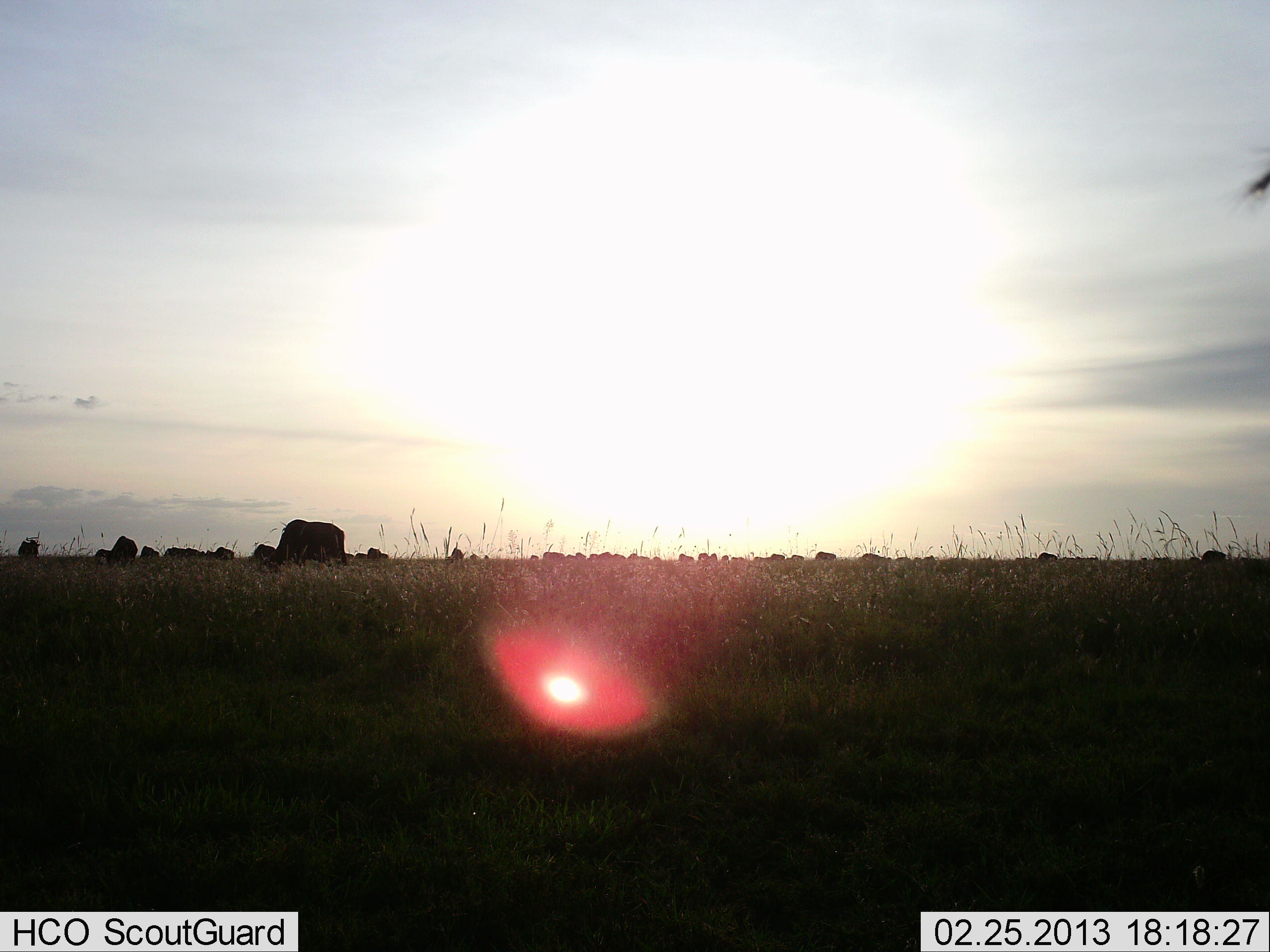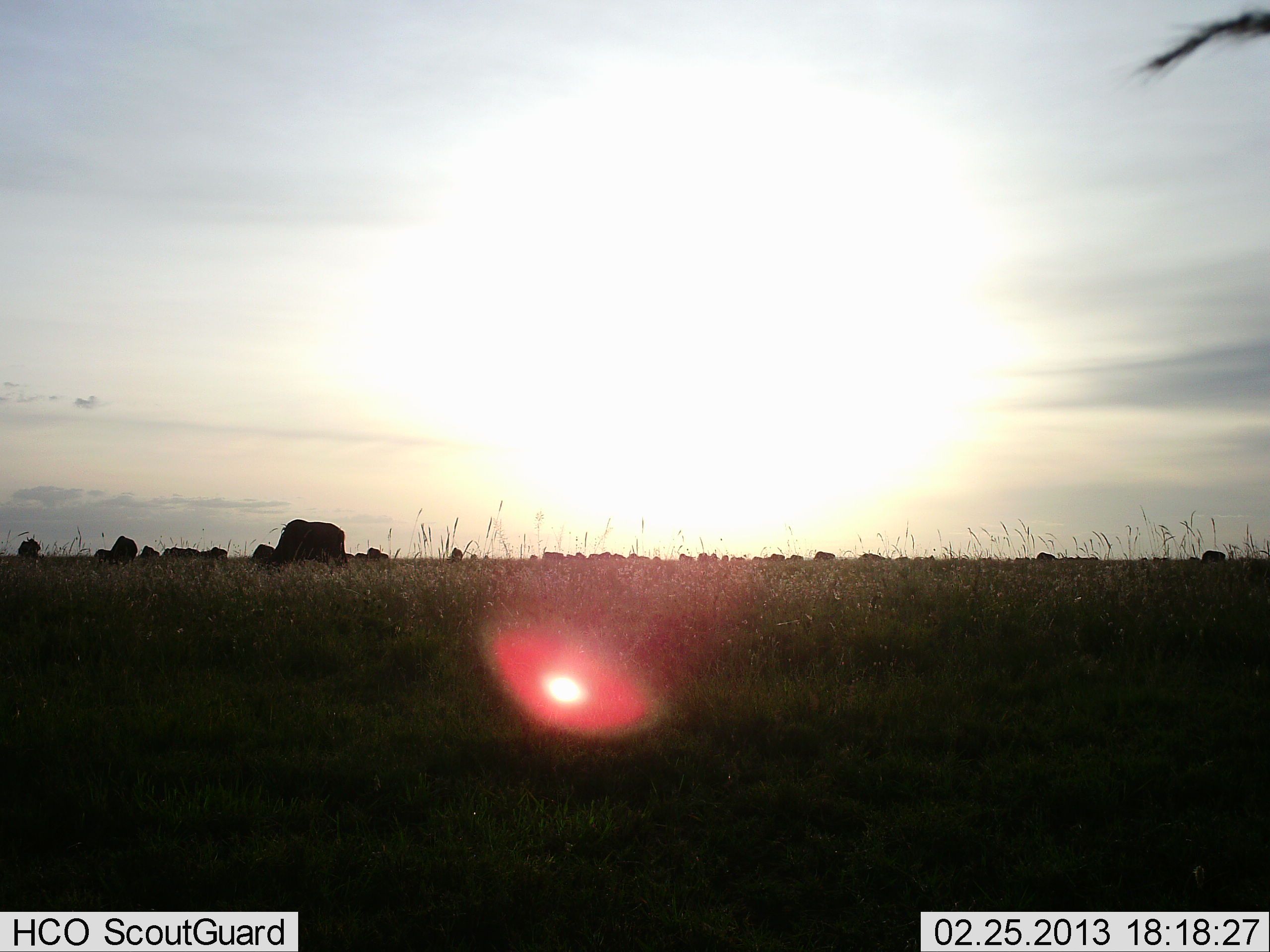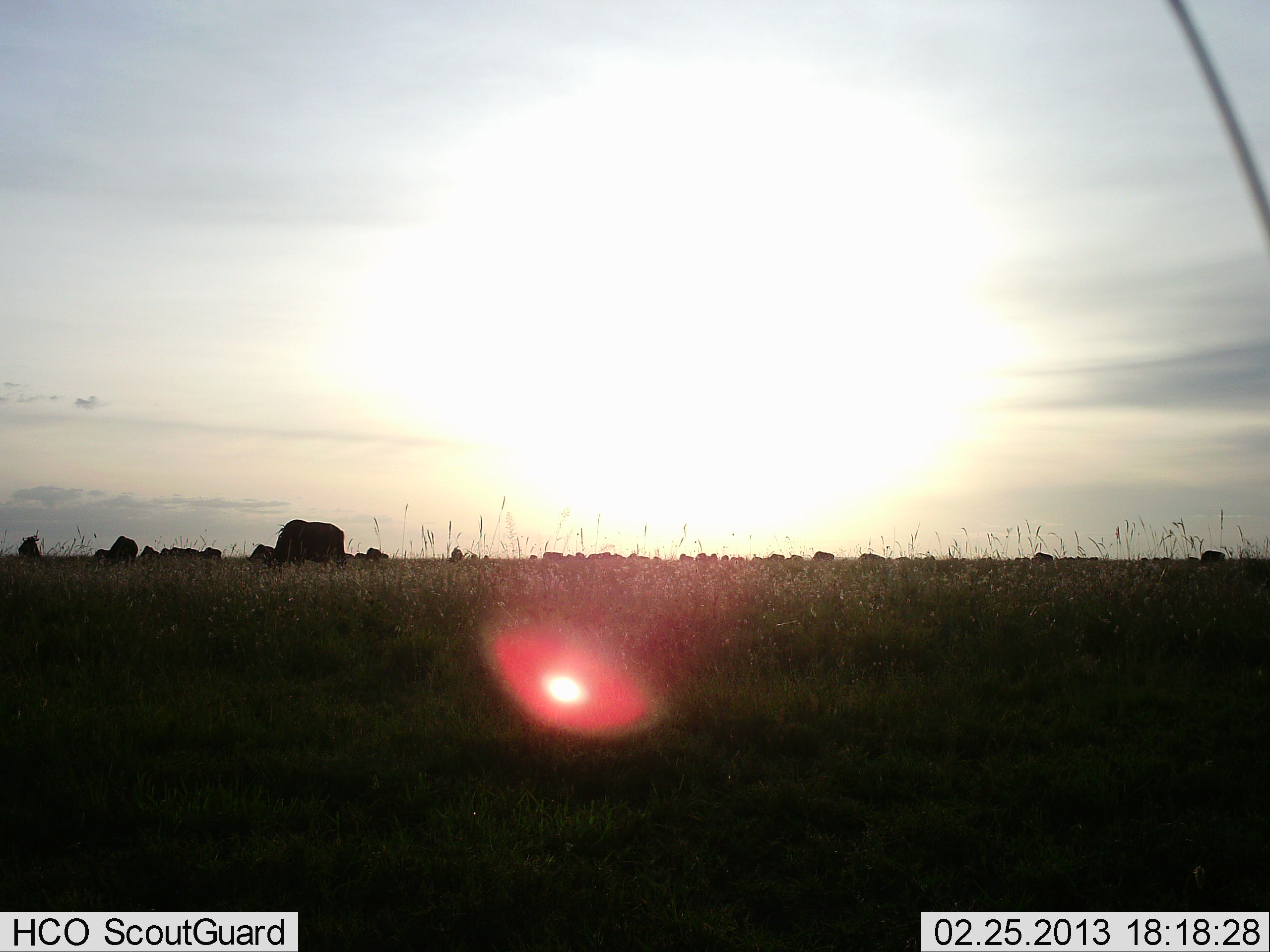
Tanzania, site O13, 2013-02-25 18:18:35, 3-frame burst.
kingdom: Animalia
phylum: Chordata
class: Mammalia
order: Artiodactyla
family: Bovidae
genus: Connochaetes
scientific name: Connochaetes taurinus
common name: blue wildebeest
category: wildebeest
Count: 11-50.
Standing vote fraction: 31%.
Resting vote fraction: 8%.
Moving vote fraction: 23%.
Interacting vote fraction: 8%.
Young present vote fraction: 0%.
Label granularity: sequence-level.